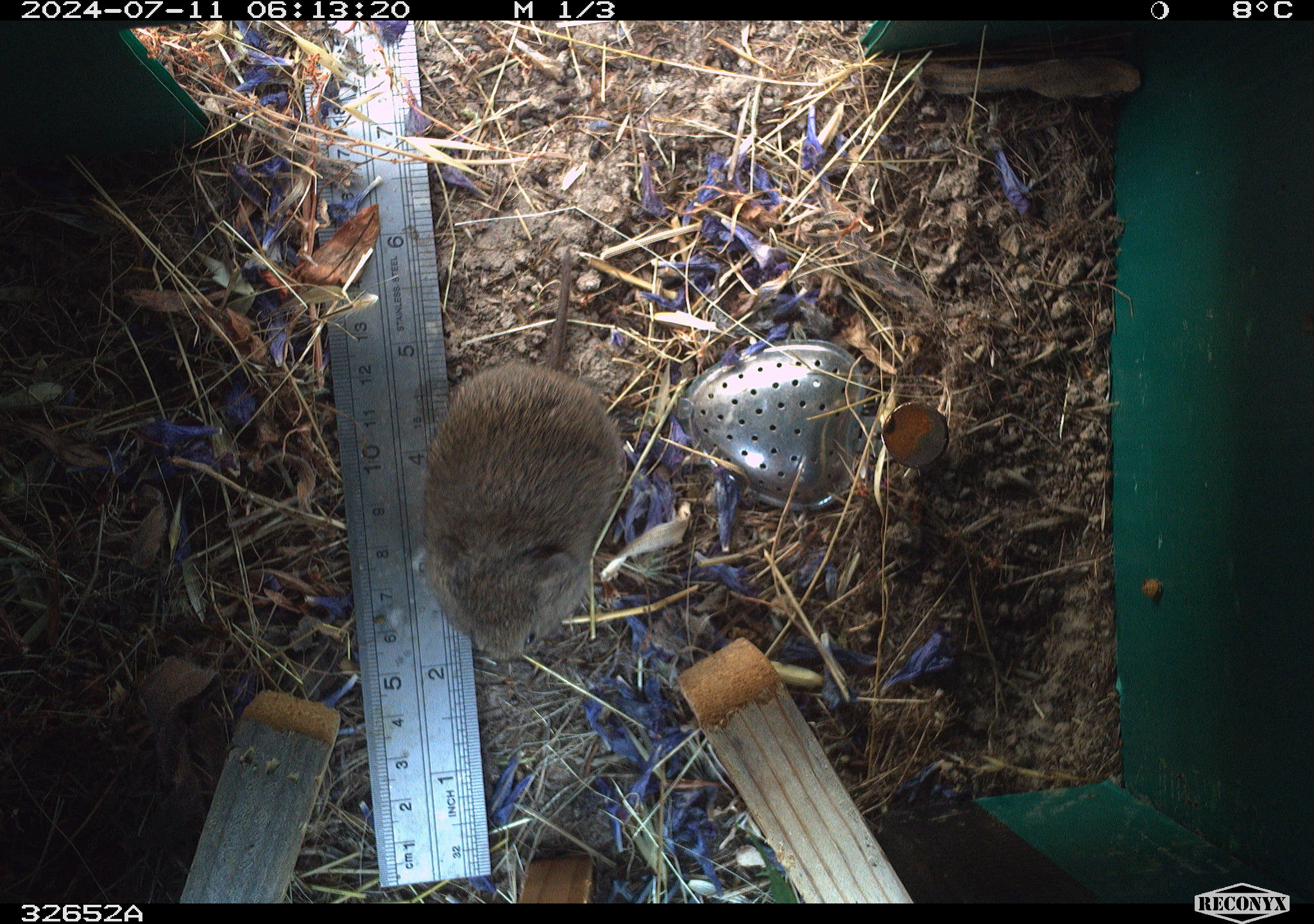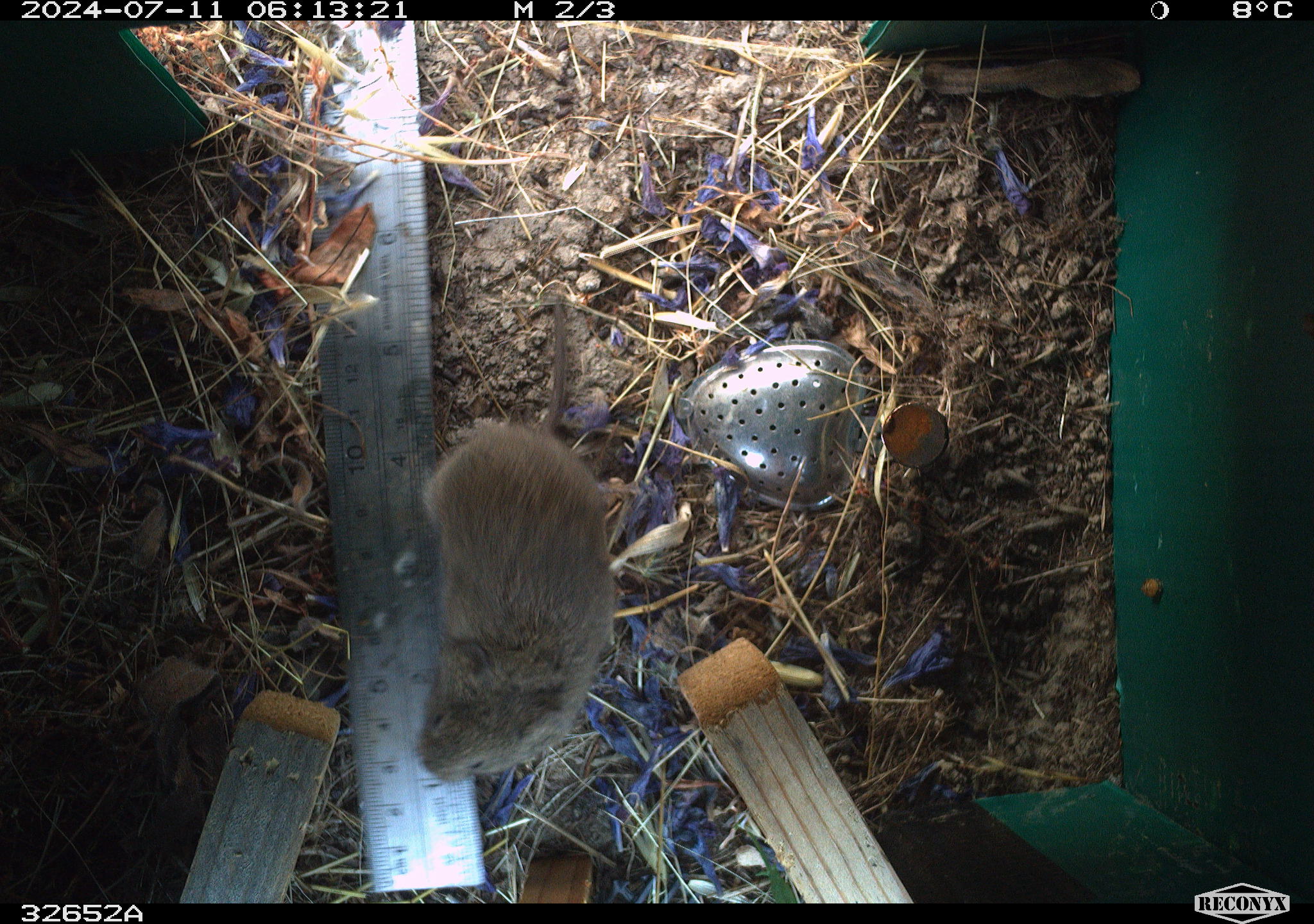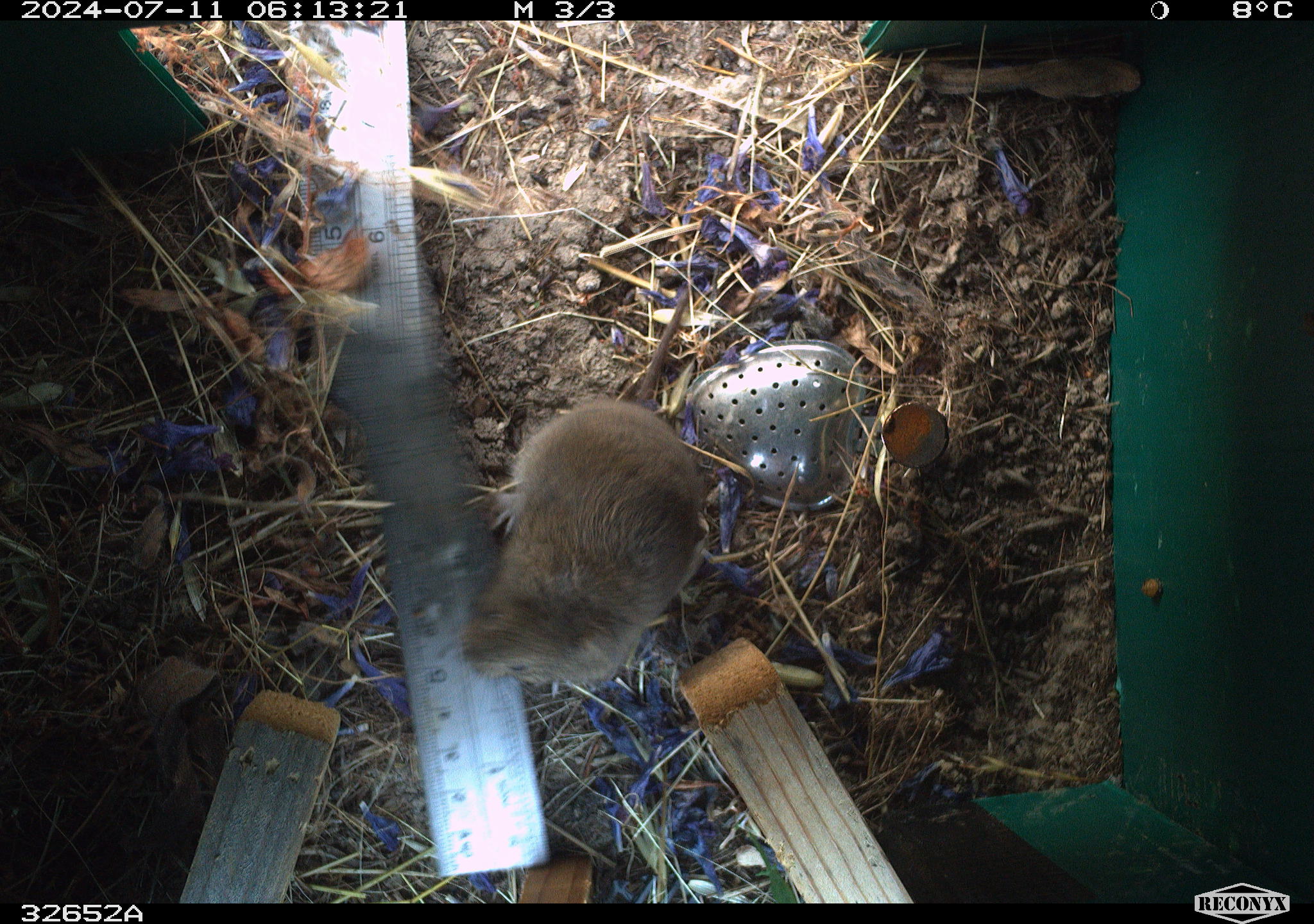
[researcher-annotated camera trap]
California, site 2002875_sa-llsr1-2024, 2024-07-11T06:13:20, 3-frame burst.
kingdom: Animalia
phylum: Chordata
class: Mammalia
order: Rodentia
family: Cricetidae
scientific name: Arvicolinae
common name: voles, lemmings, and muskrats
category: arvicolinae subfamily